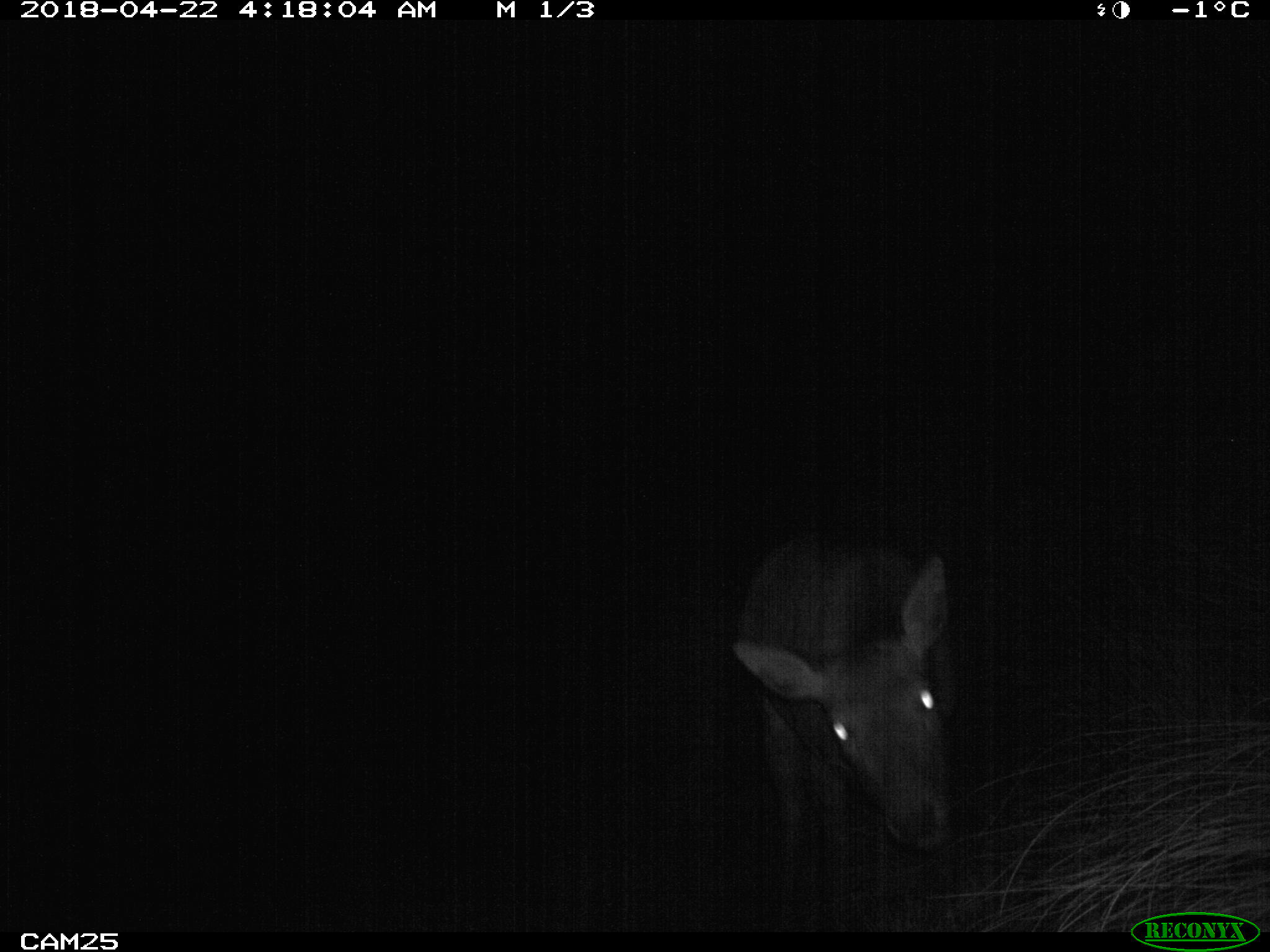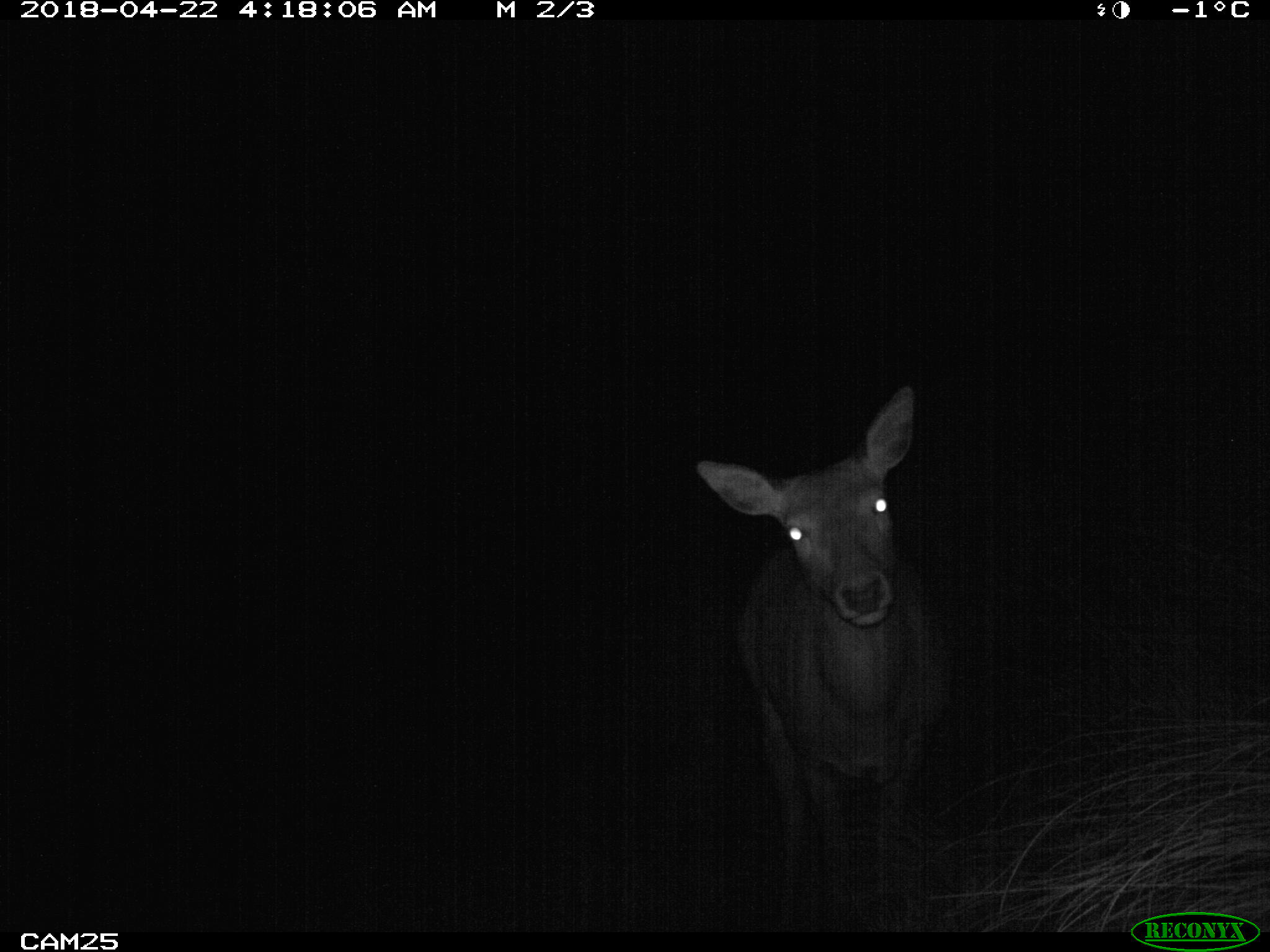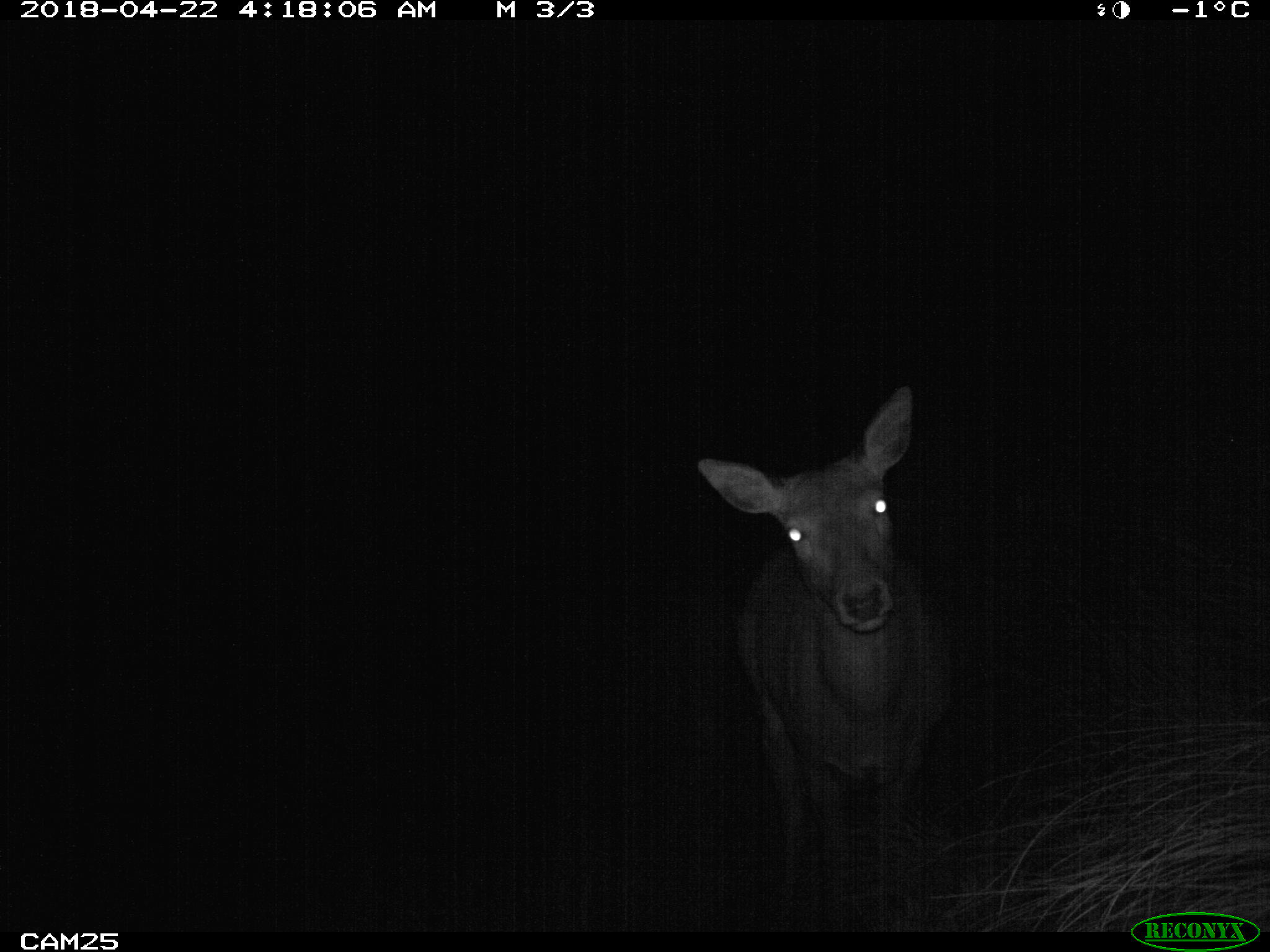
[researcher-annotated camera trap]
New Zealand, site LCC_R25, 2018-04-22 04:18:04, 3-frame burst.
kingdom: Animalia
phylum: Chordata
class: Mammalia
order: Artiodactyla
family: Cervidae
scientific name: Cervidae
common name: deer